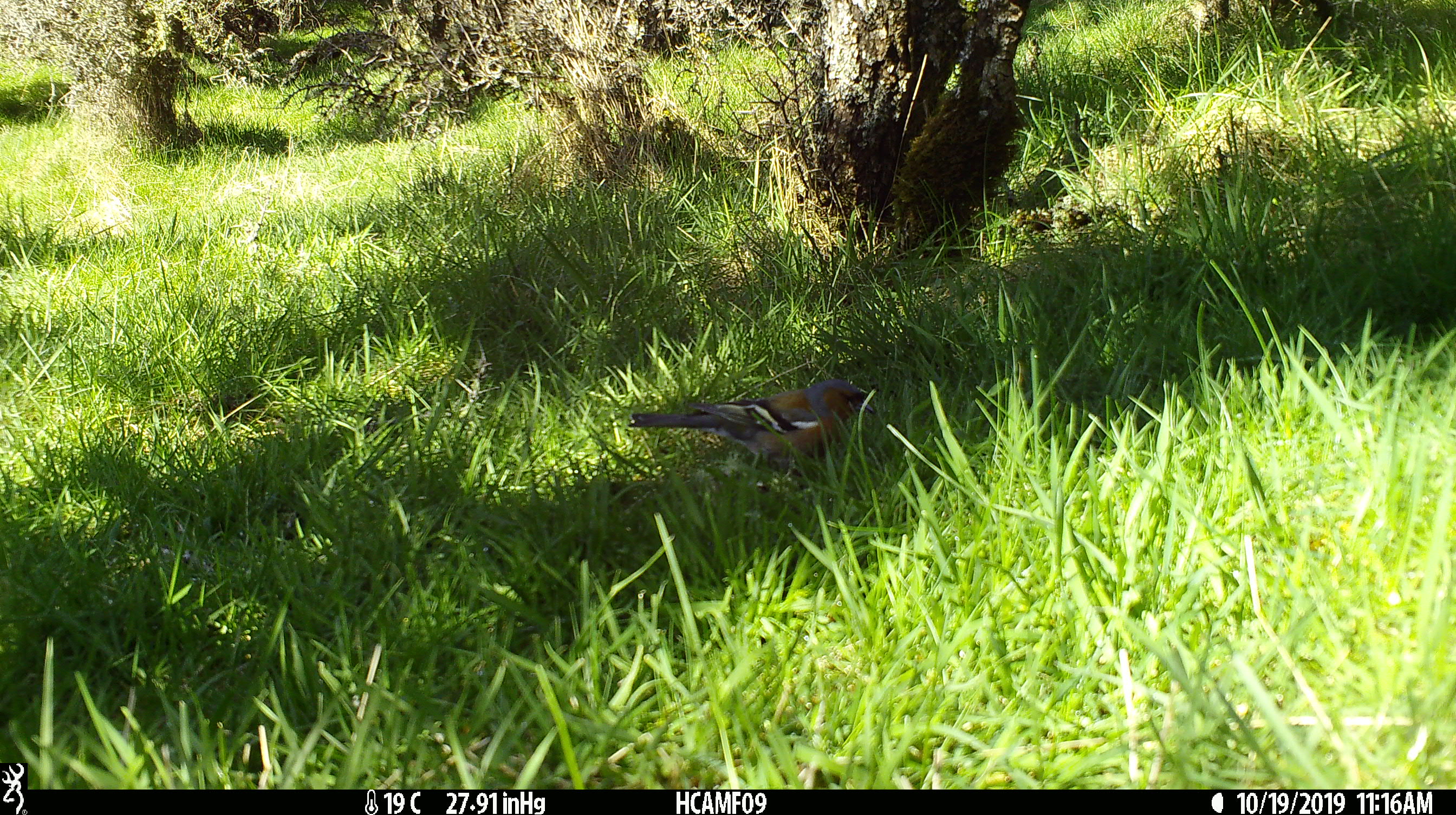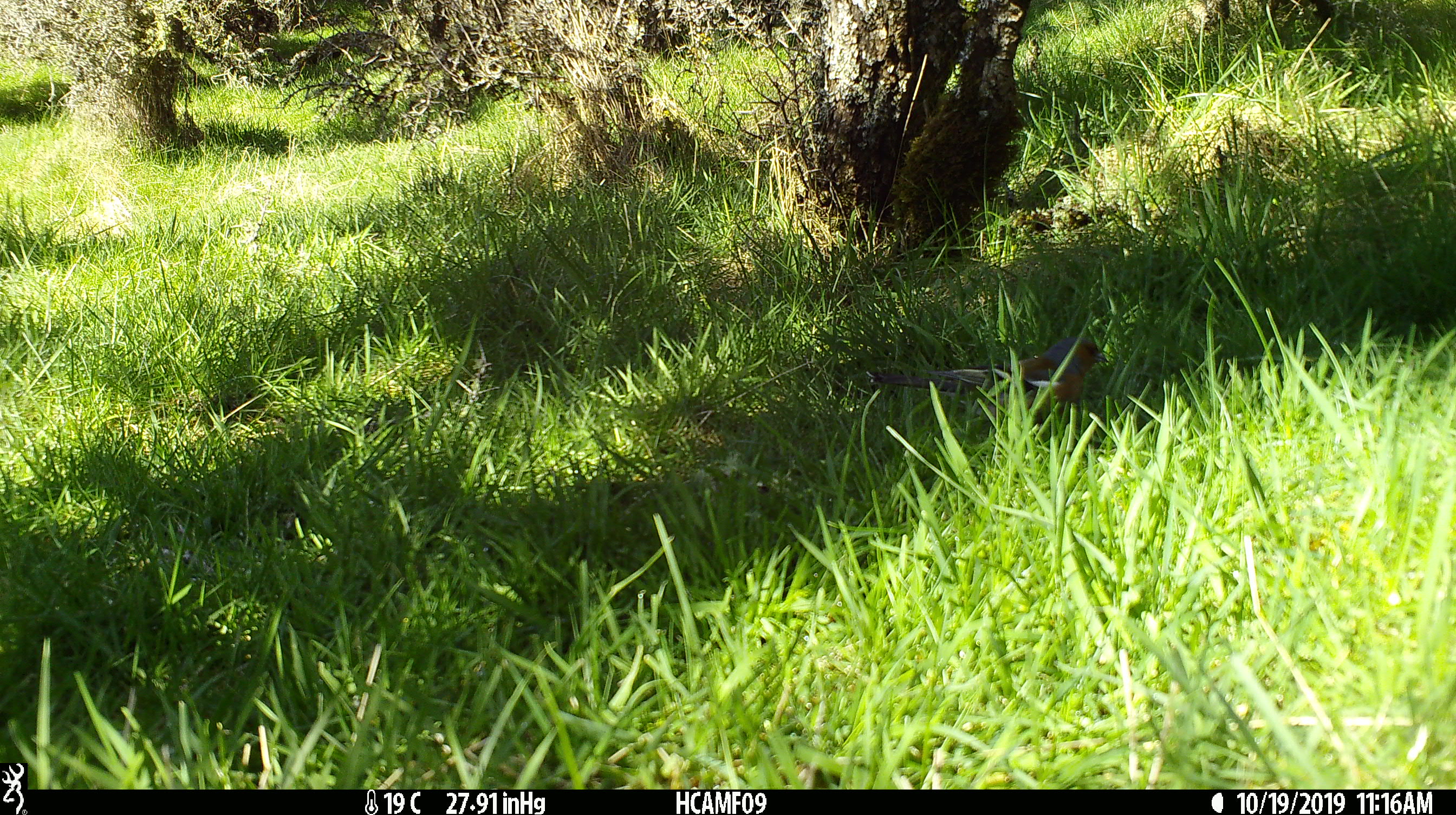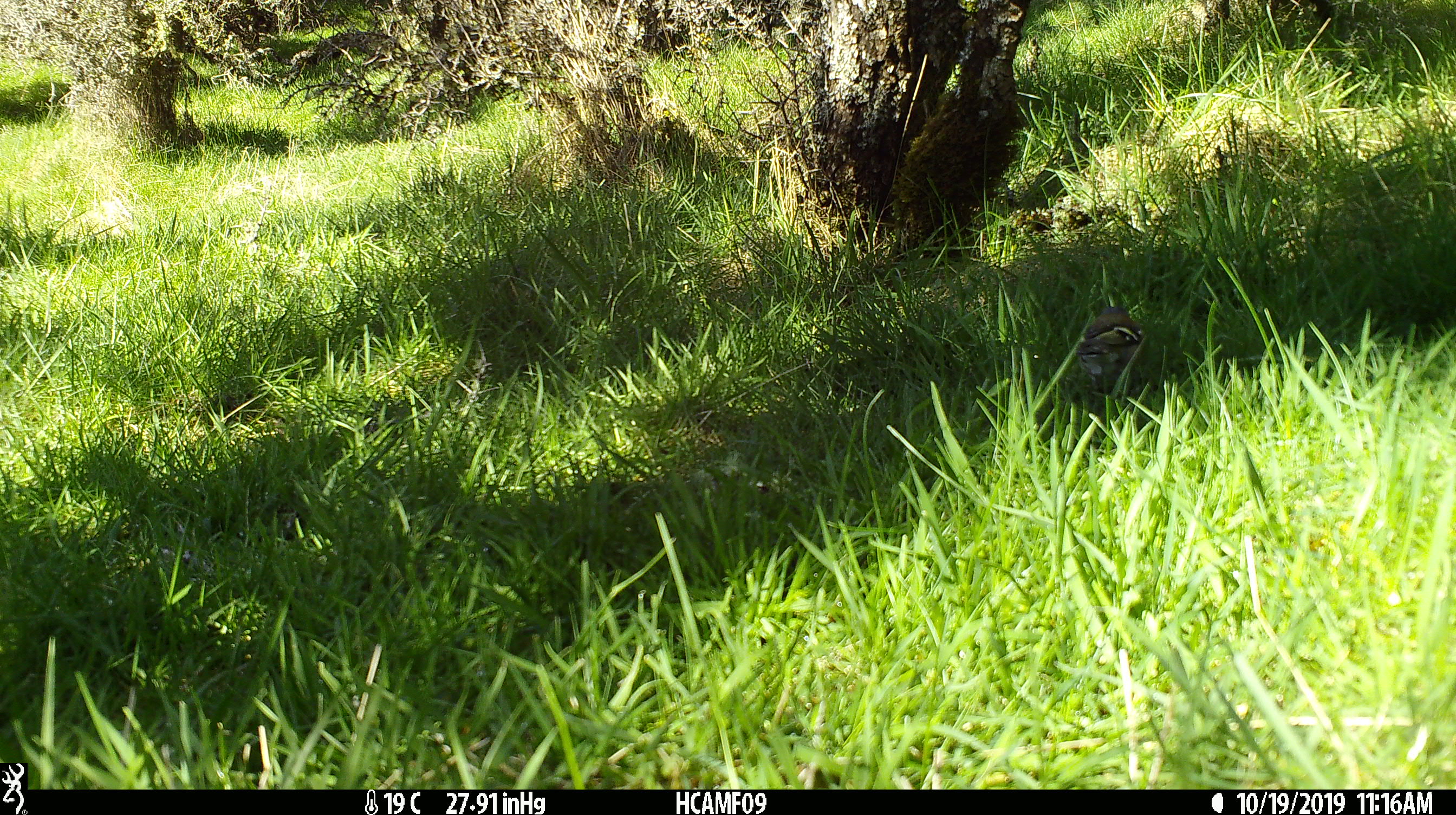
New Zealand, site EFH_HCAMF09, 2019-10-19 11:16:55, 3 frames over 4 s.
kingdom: Animalia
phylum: Chordata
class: Aves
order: Passeriformes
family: Fringillidae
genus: Fringilla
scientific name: Fringilla coelebs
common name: common chaffinch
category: chaffinch